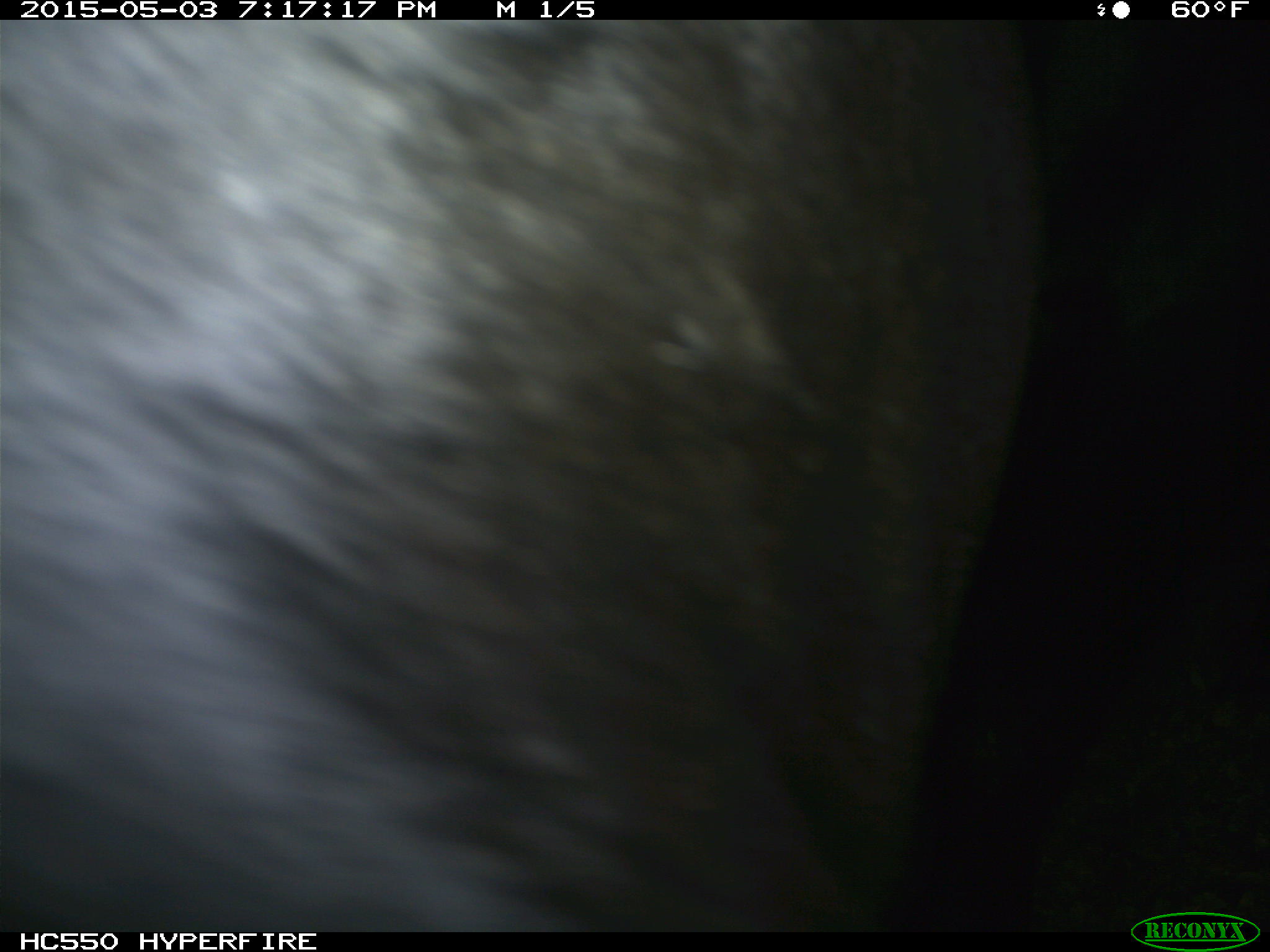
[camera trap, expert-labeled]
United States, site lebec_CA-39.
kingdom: Animalia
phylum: Chordata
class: Mammalia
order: Artiodactyla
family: Bovidae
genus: Bos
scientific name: Bos taurus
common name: domestic cow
Bos taurus (domestic cow).